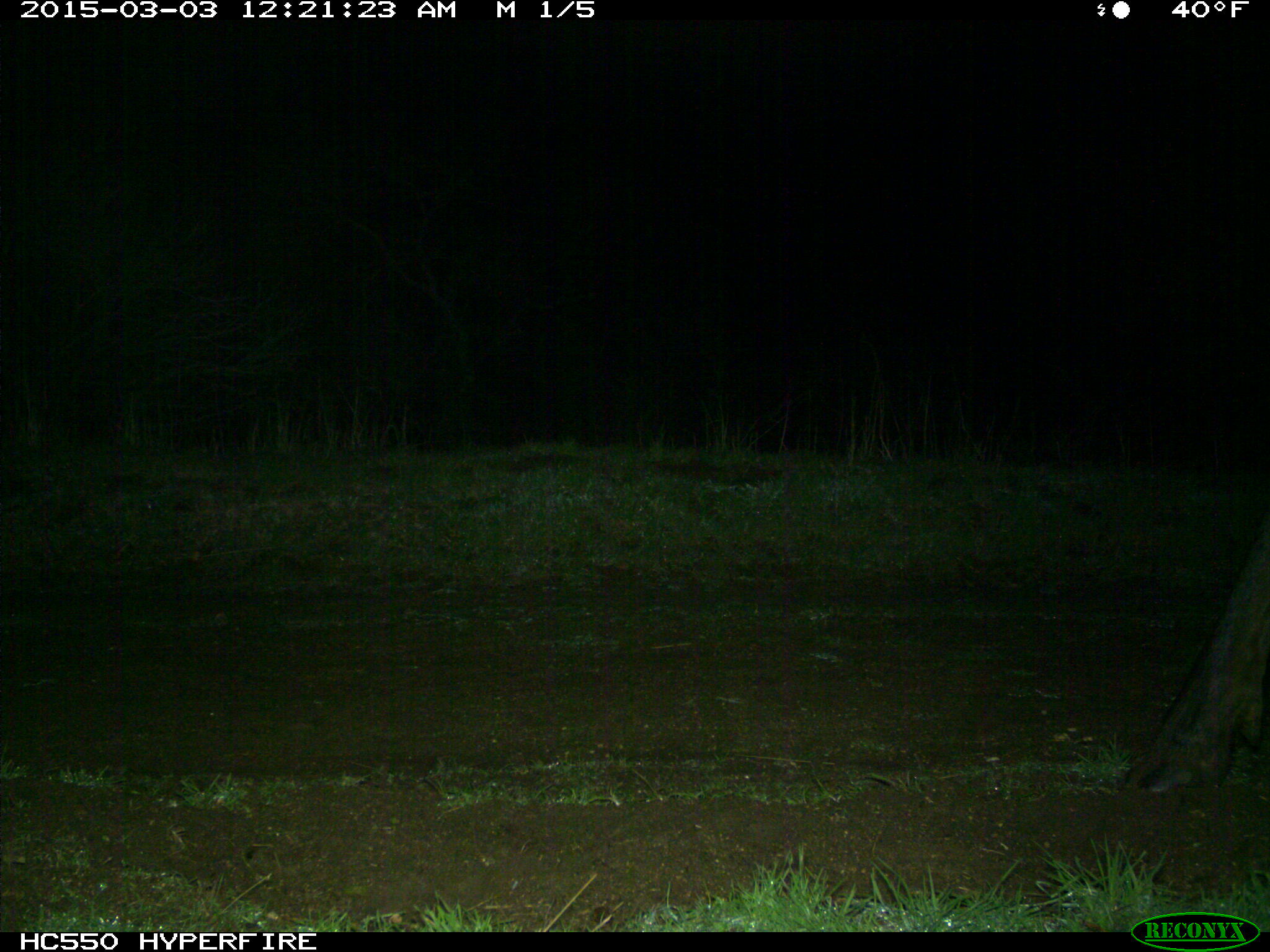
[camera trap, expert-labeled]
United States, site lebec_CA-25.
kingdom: Animalia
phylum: Chordata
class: Mammalia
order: Artiodactyla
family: Cervidae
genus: Cervus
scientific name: Cervus canadensis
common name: elk